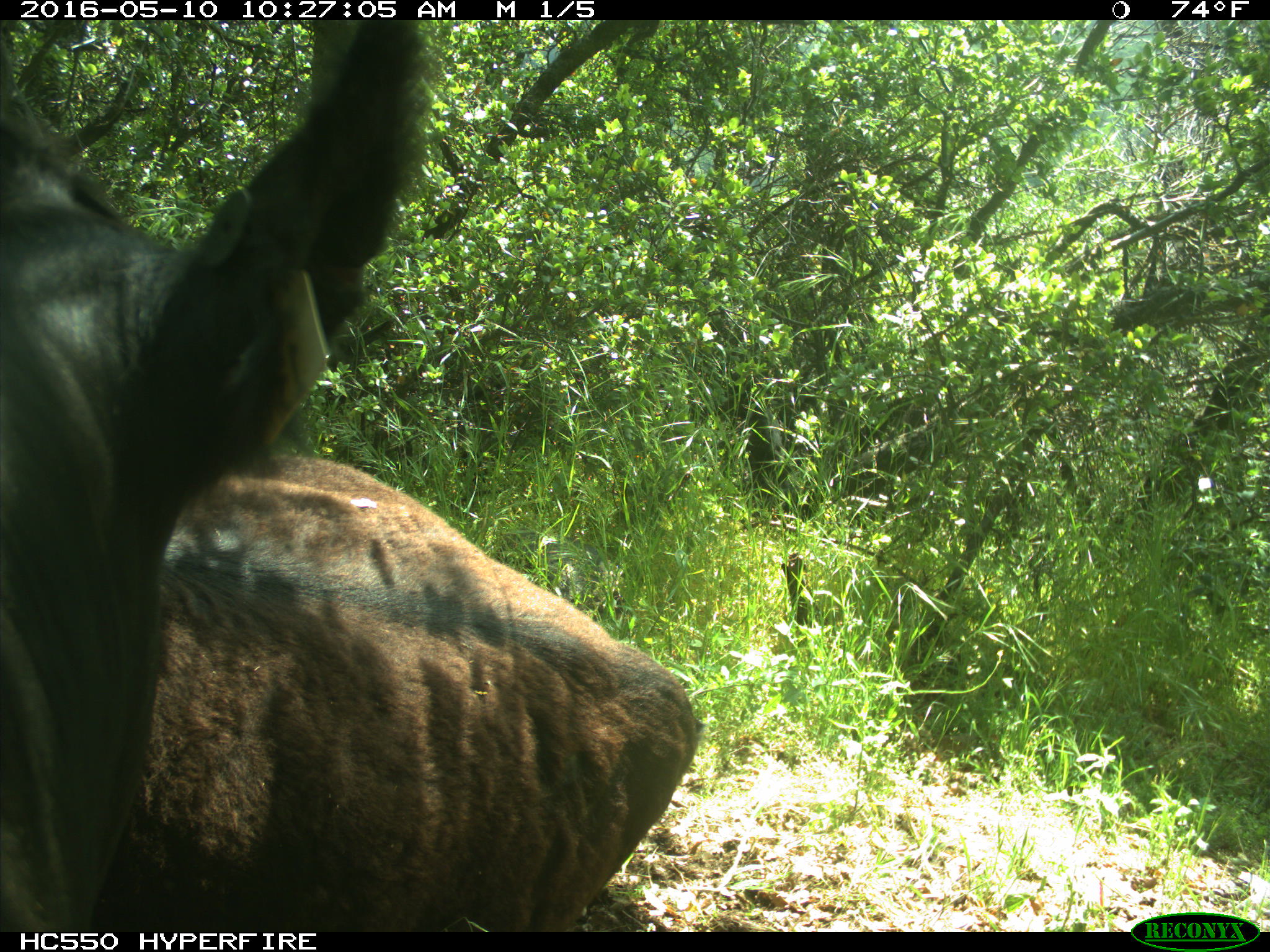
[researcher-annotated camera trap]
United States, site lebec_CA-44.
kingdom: Animalia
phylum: Chordata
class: Mammalia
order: Artiodactyla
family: Bovidae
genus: Bos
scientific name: Bos taurus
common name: domestic cow